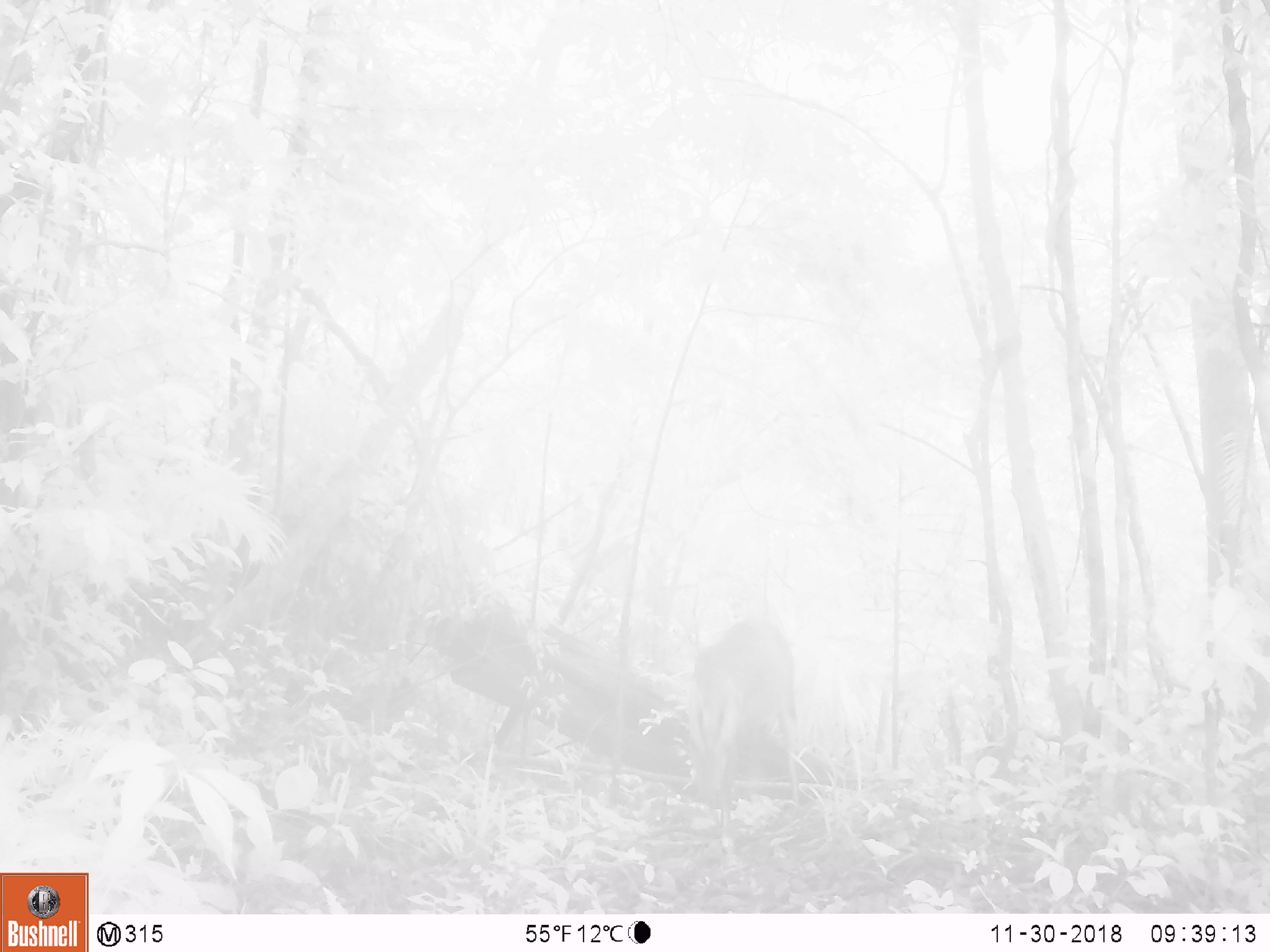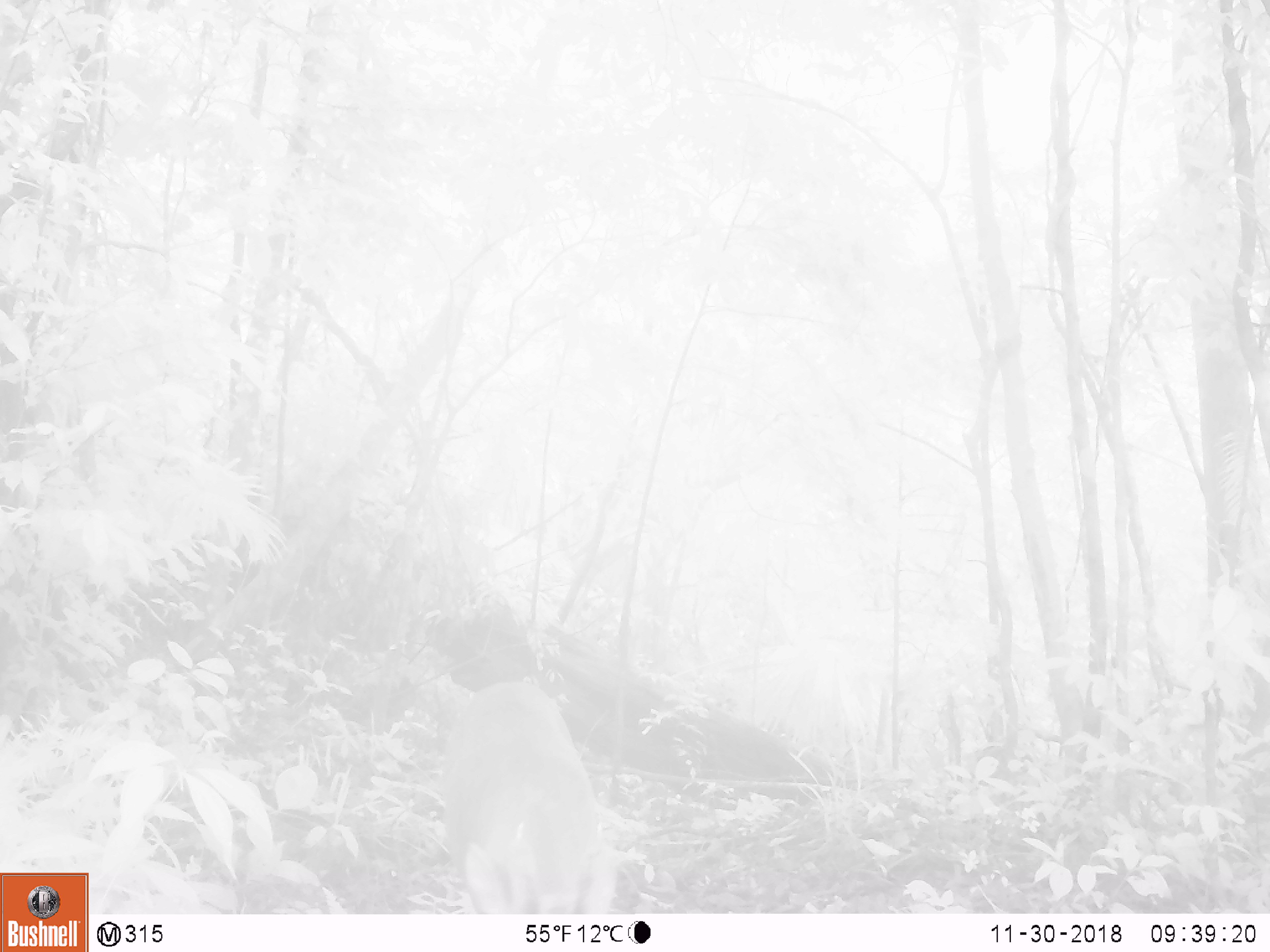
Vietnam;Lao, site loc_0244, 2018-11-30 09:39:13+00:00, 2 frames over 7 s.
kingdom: Animalia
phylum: Chordata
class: Mammalia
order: Artiodactyla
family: Cervidae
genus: Muntiacus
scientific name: Muntiacus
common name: muntjacs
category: unidentified muntjac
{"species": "unidentified muntjac (muntjacs) (Muntiacus)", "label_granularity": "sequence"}